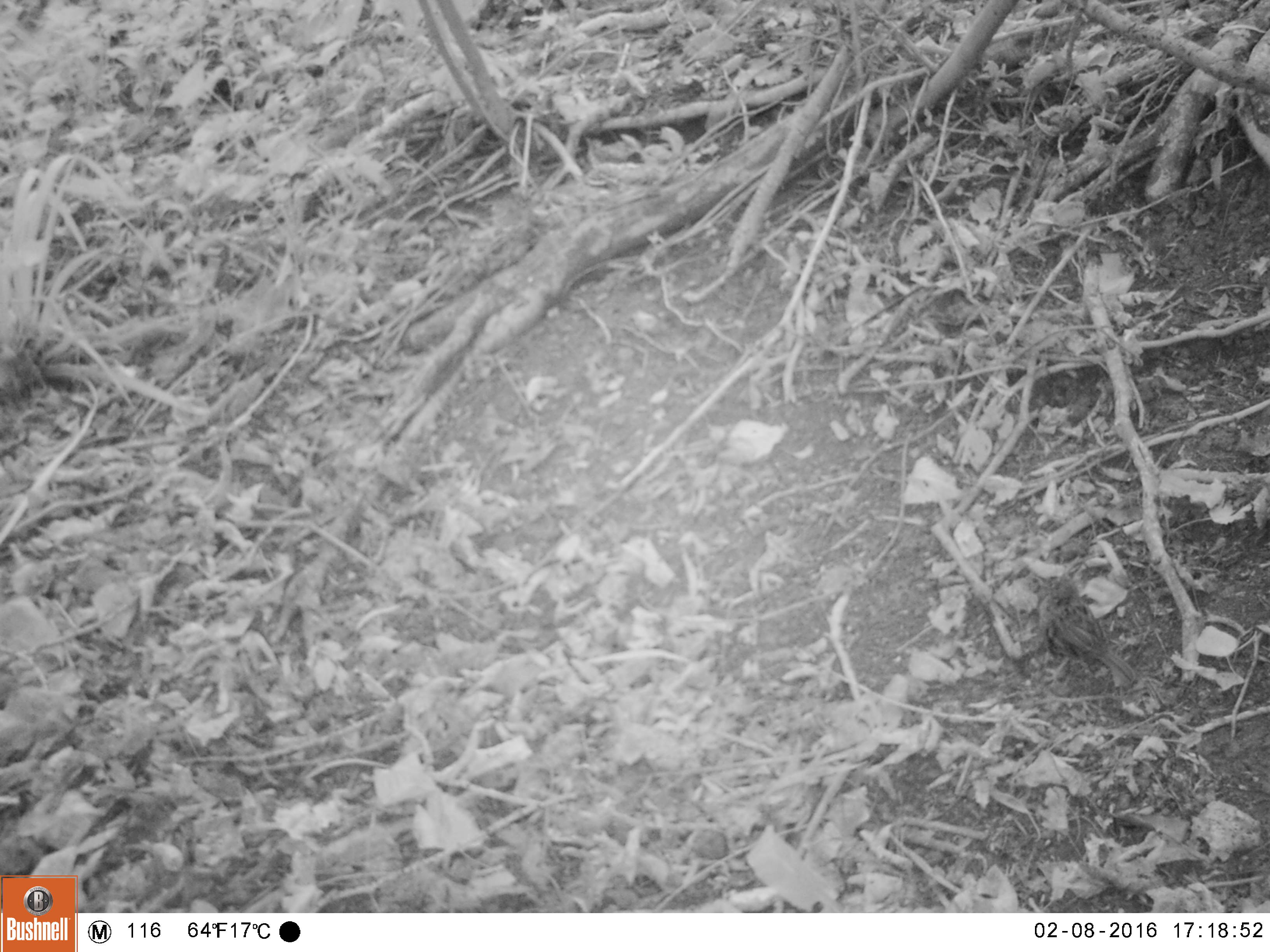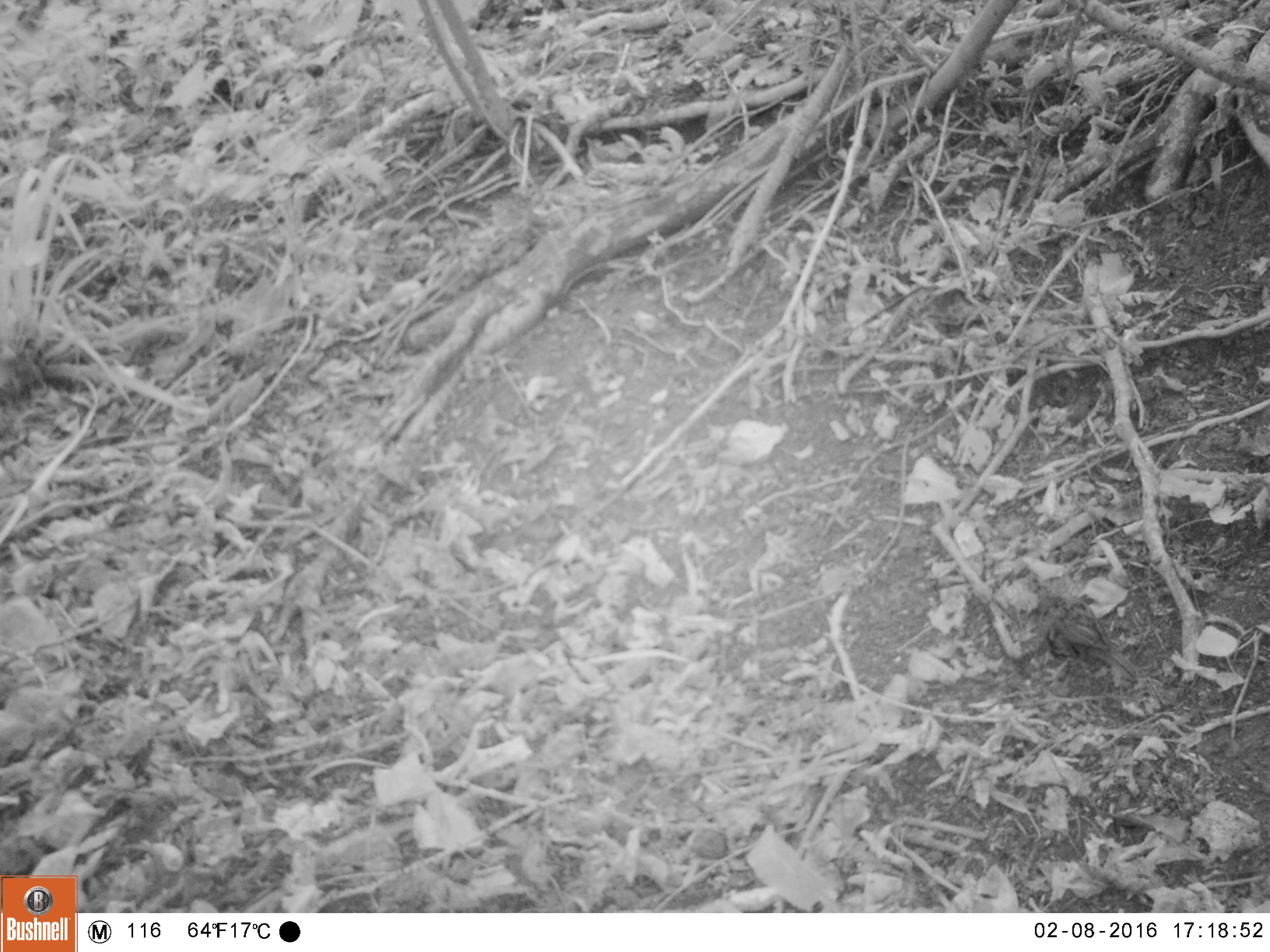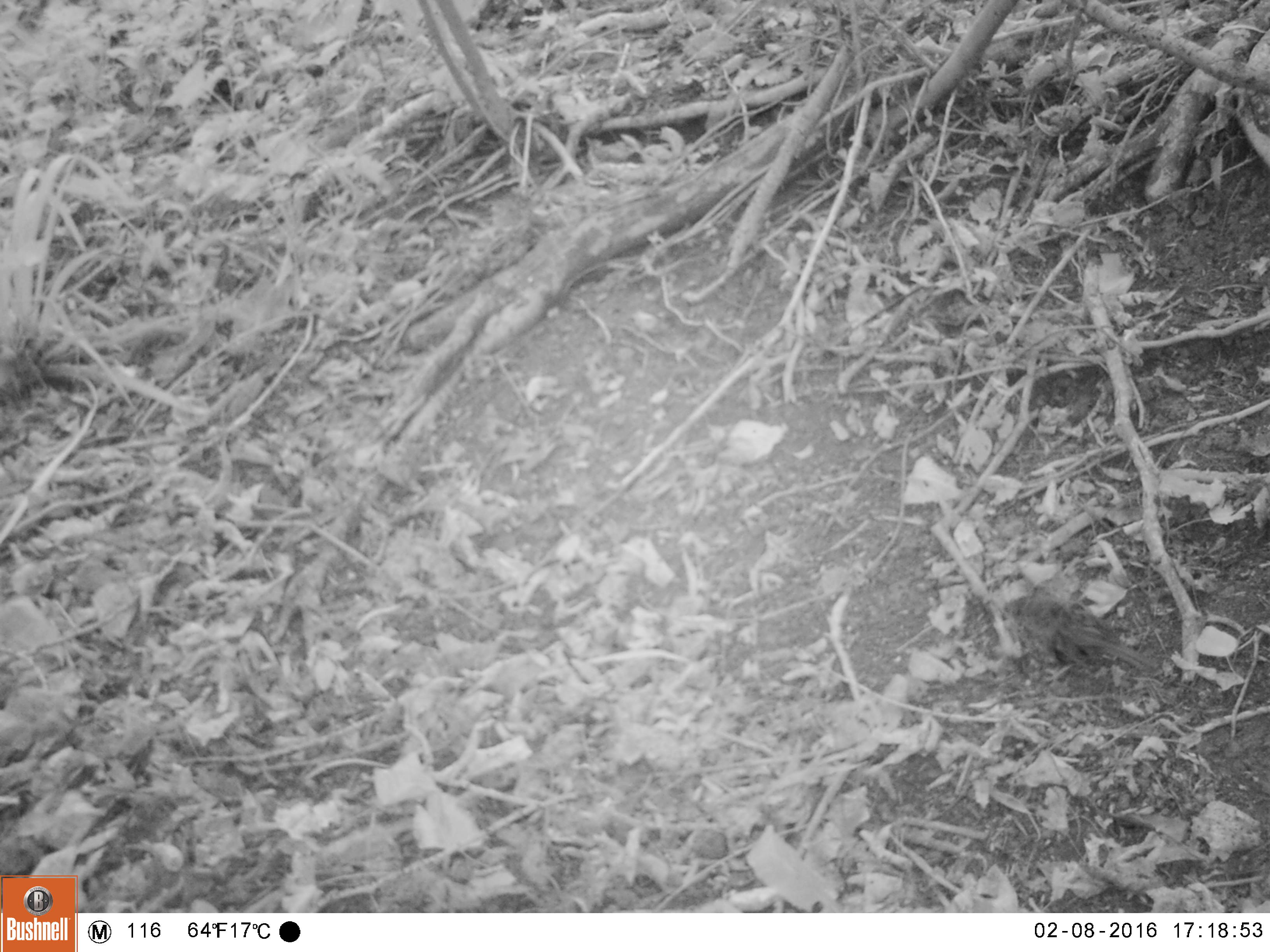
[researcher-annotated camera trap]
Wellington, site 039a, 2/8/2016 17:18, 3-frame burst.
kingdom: Animalia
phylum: Chordata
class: Aves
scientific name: Aves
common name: bird